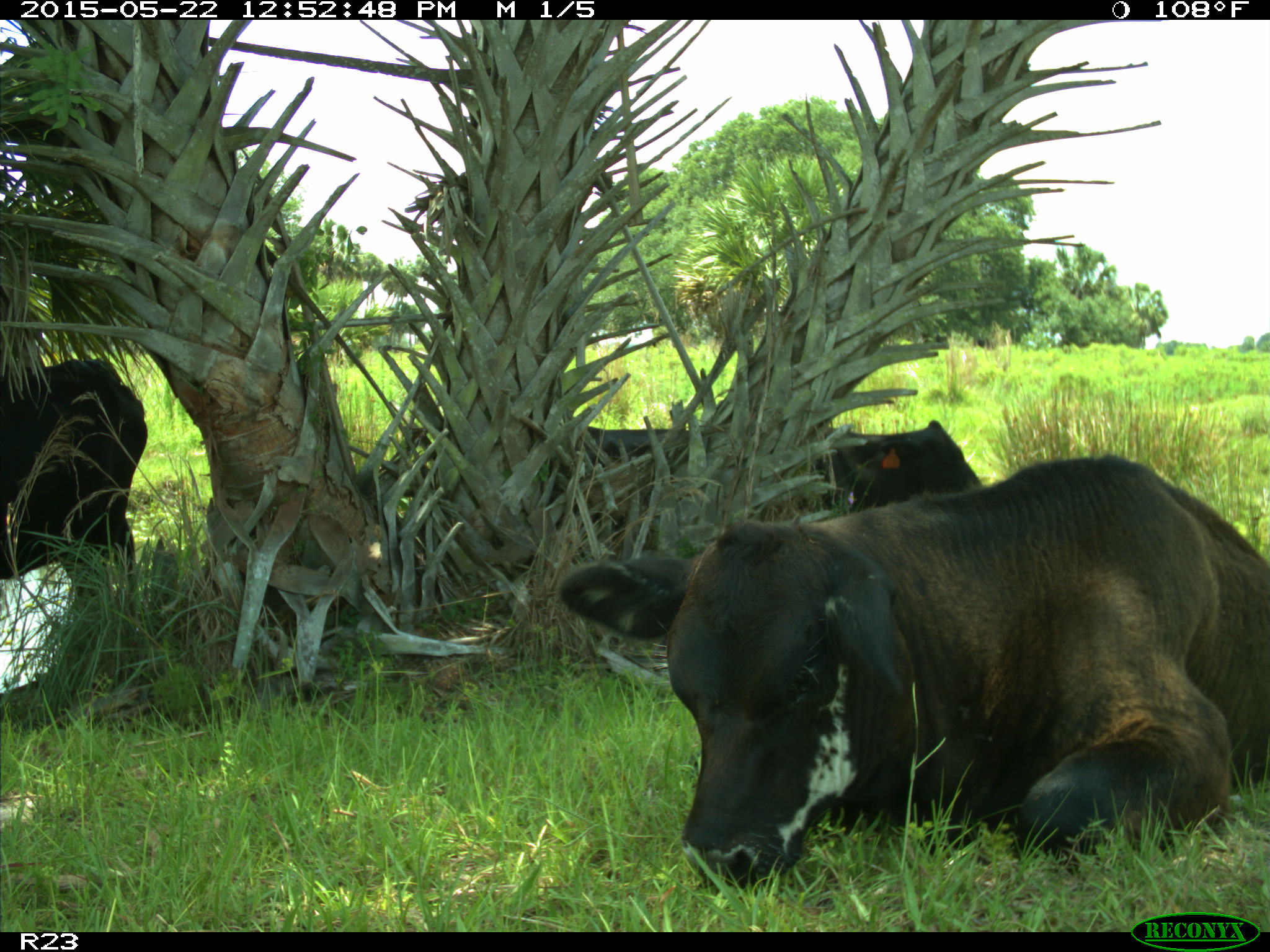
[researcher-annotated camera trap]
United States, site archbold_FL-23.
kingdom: Animalia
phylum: Chordata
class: Mammalia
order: Artiodactyla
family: Bovidae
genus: Bos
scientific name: Bos taurus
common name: domestic cow